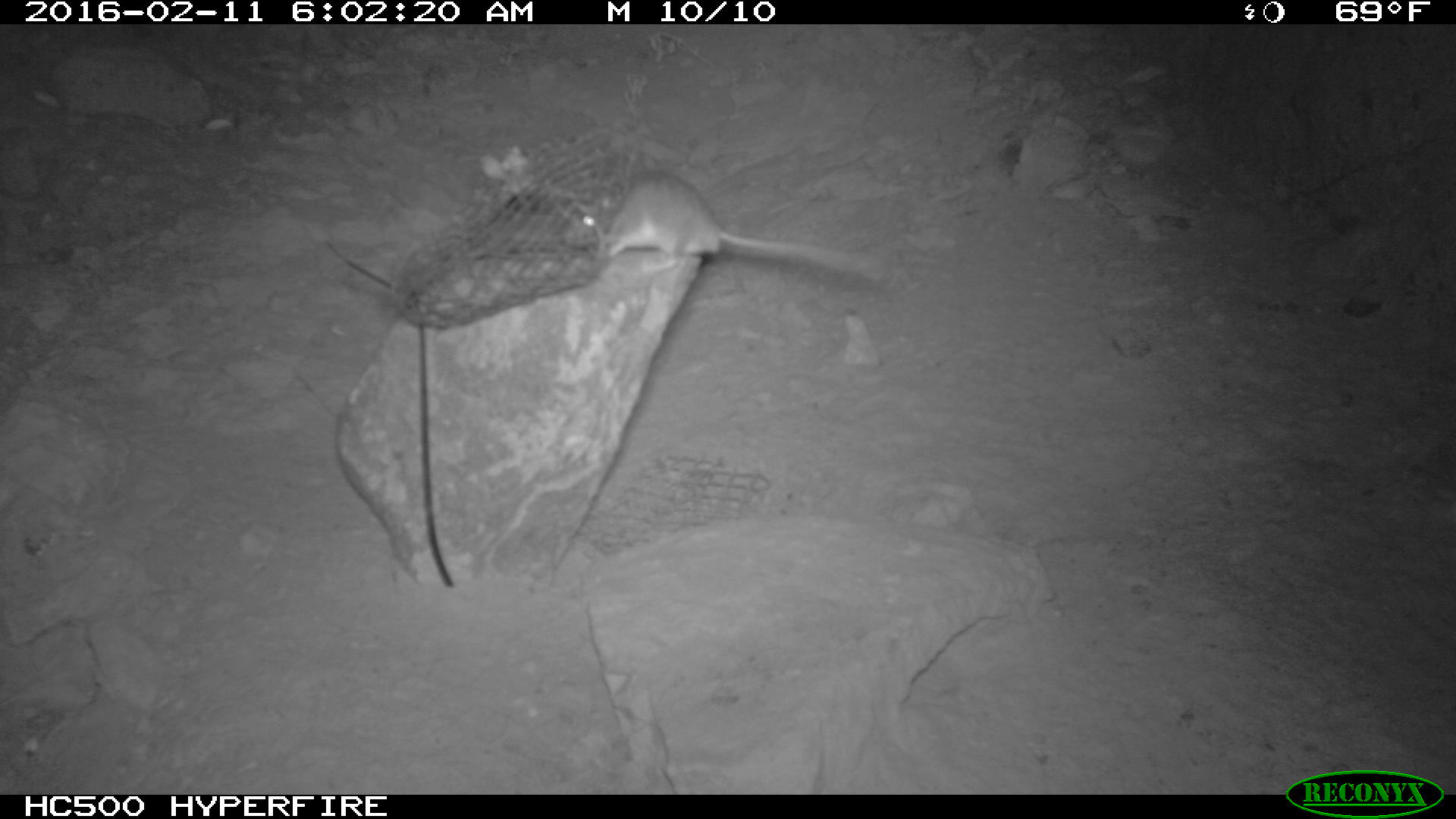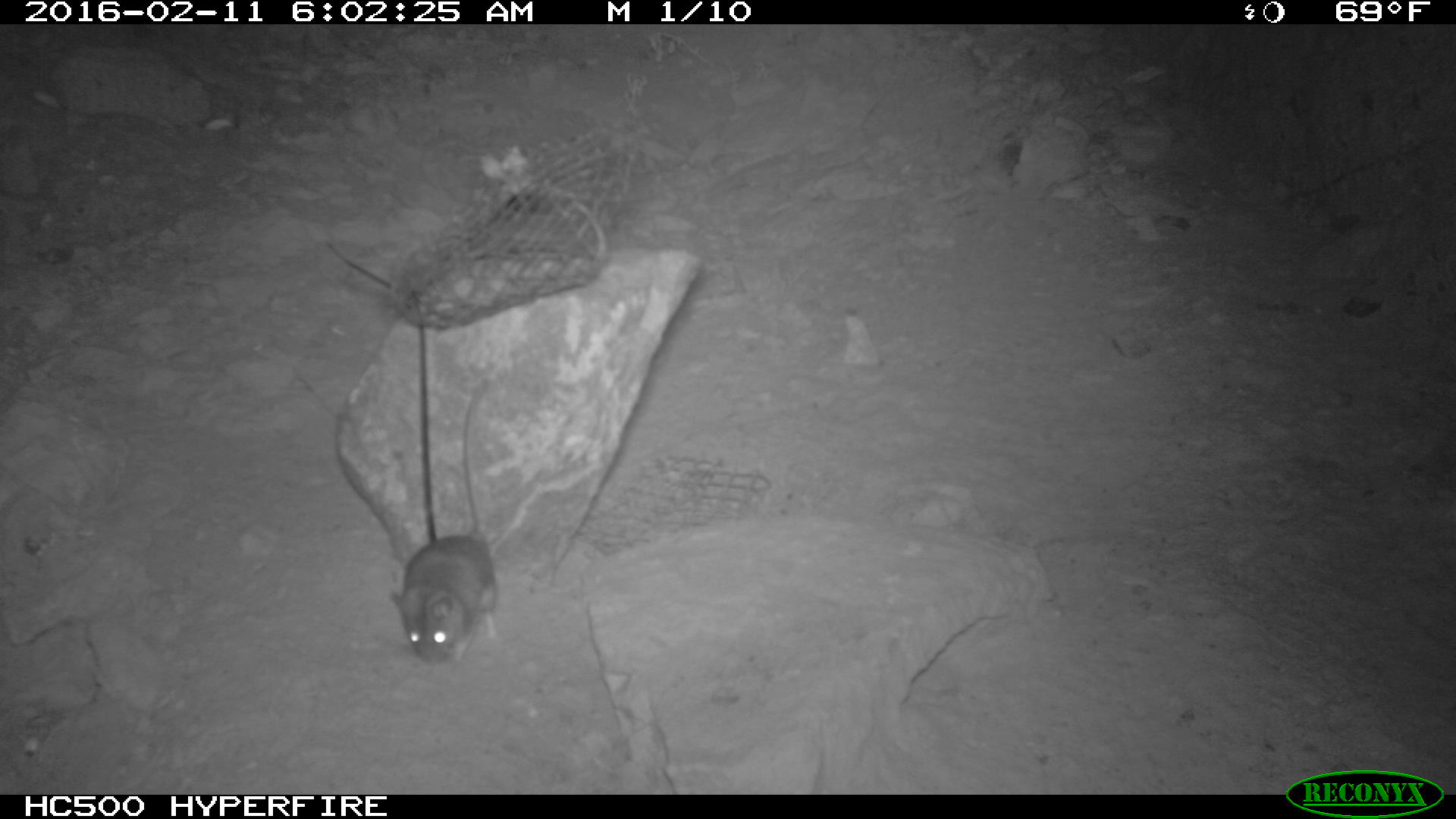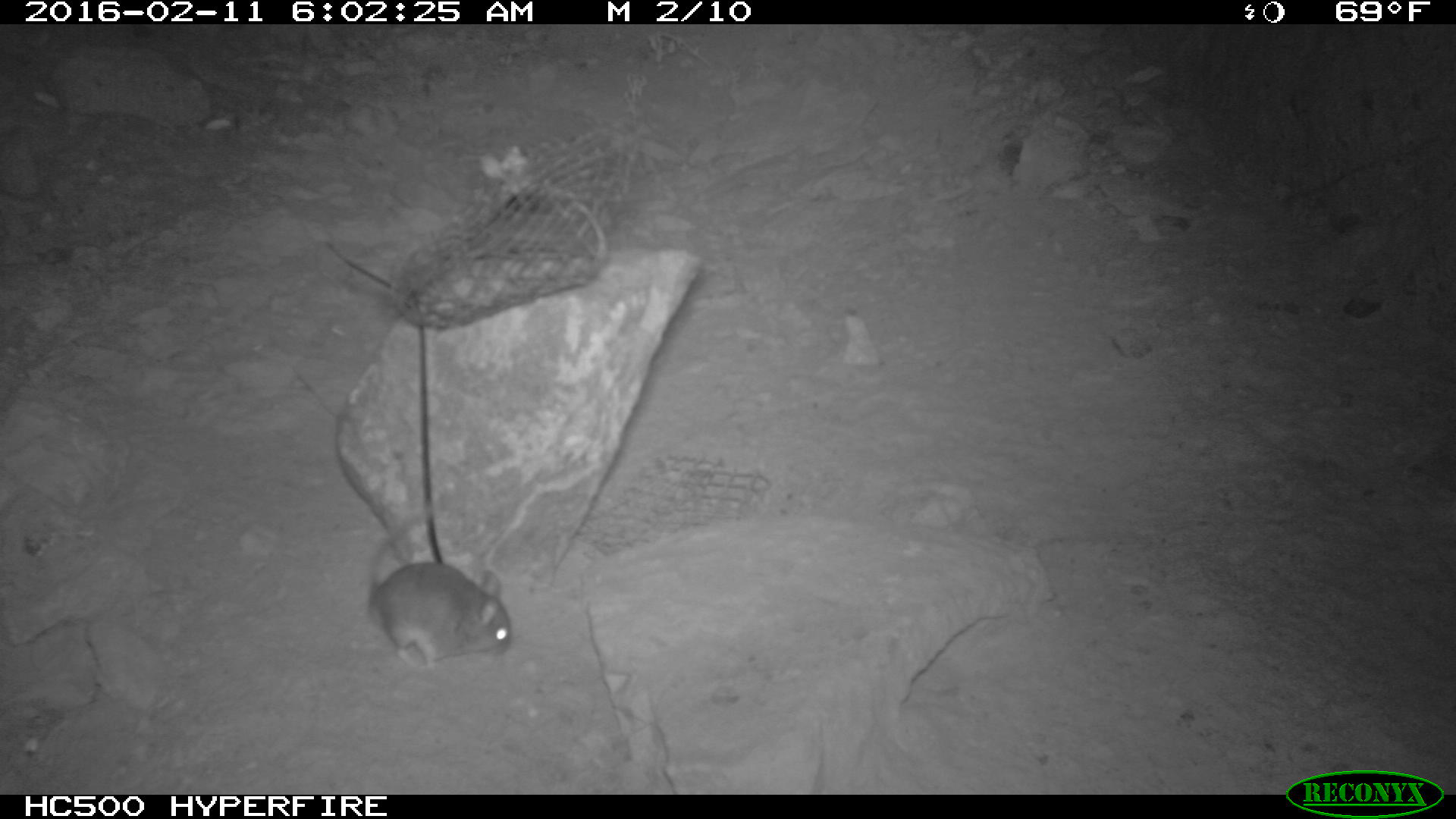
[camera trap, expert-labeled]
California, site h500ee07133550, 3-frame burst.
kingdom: Animalia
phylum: Chordata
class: Mammalia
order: Rodentia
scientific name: Rodentia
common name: rodent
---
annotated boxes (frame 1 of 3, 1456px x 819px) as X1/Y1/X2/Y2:
rodent: 580/170/885/287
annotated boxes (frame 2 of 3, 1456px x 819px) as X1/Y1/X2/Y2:
rodent: 389/381/497/668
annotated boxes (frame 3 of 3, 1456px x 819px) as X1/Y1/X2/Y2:
rodent: 367/510/512/670